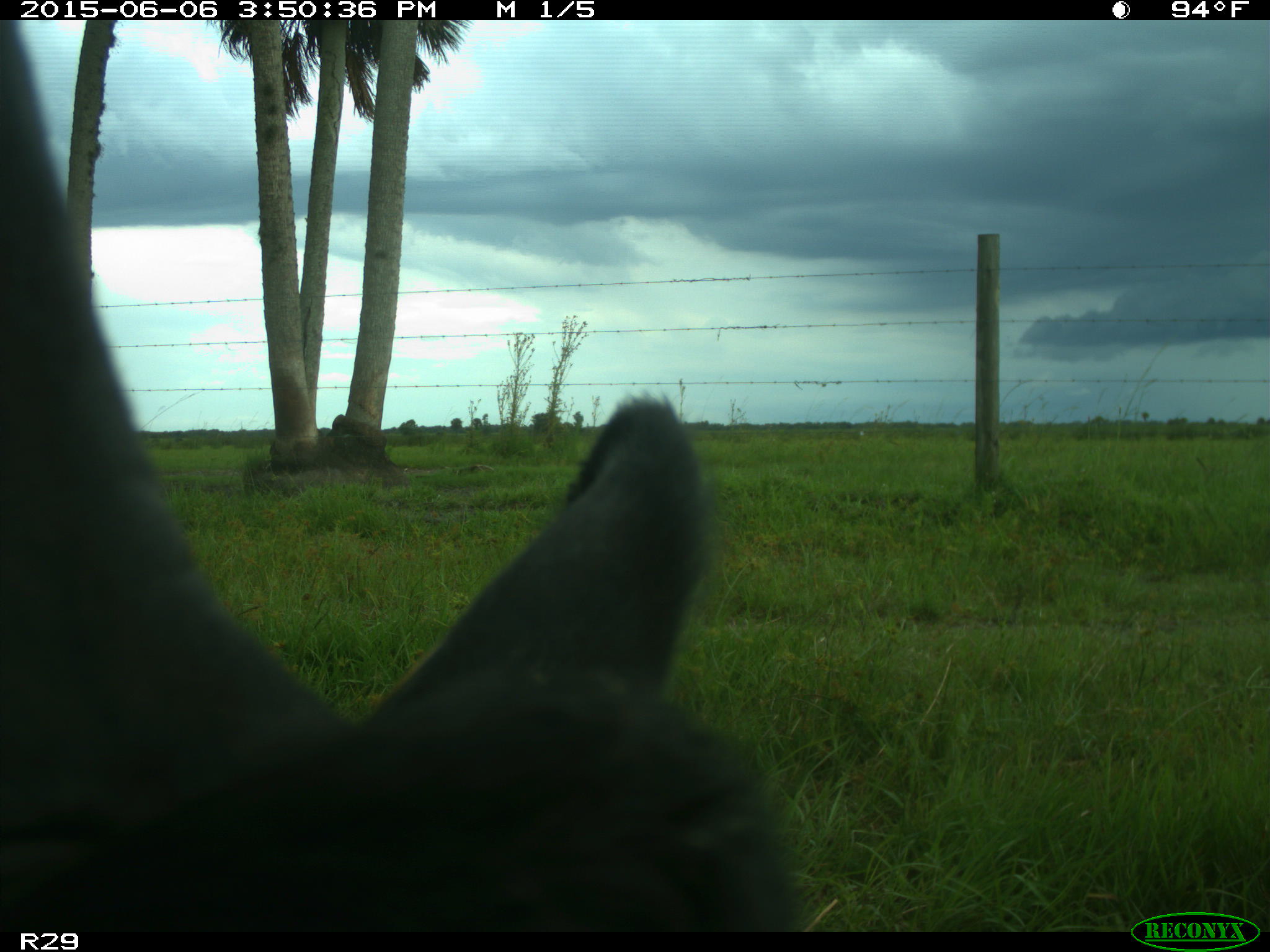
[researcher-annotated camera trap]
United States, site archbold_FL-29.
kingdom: Animalia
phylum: Chordata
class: Mammalia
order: Artiodactyla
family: Bovidae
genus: Bos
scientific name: Bos taurus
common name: domestic cow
Bos taurus (domestic cow).